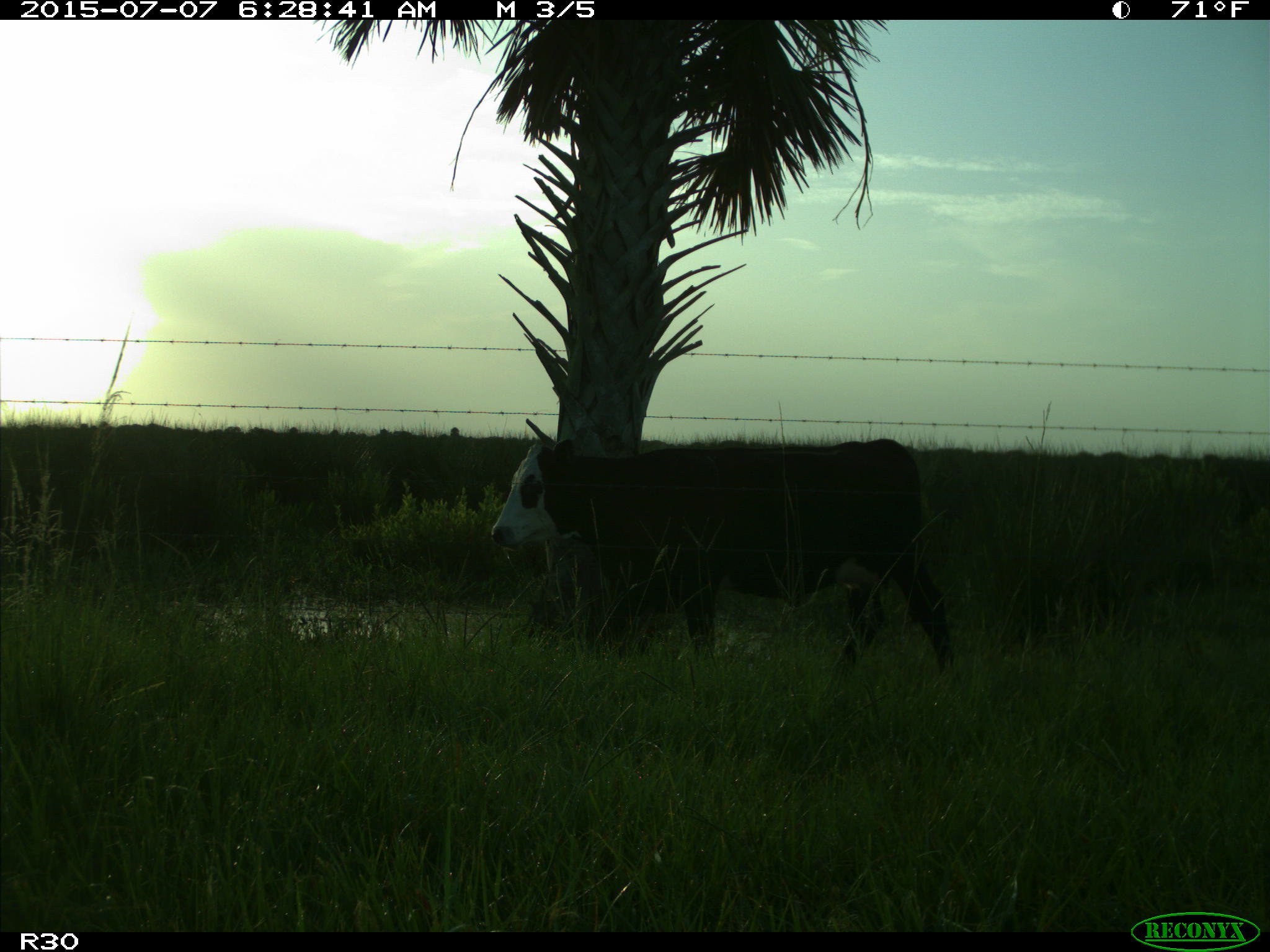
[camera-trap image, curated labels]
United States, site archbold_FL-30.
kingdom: Animalia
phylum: Chordata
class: Mammalia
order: Artiodactyla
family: Bovidae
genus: Bos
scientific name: Bos taurus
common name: domestic cow